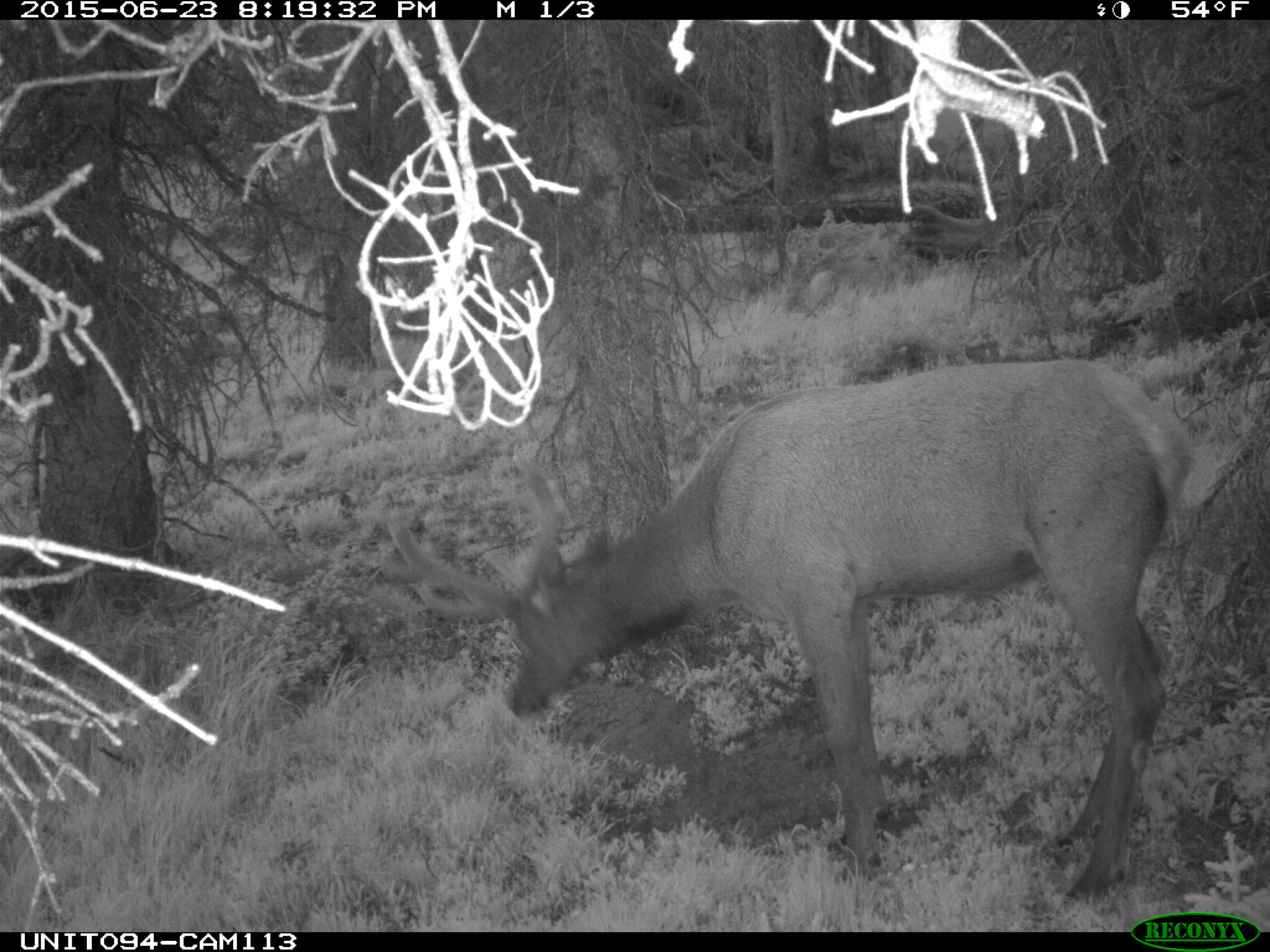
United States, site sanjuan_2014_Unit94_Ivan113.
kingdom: Animalia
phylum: Chordata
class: Mammalia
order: Artiodactyla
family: Cervidae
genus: Cervus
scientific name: Cervus elaphus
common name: red deer